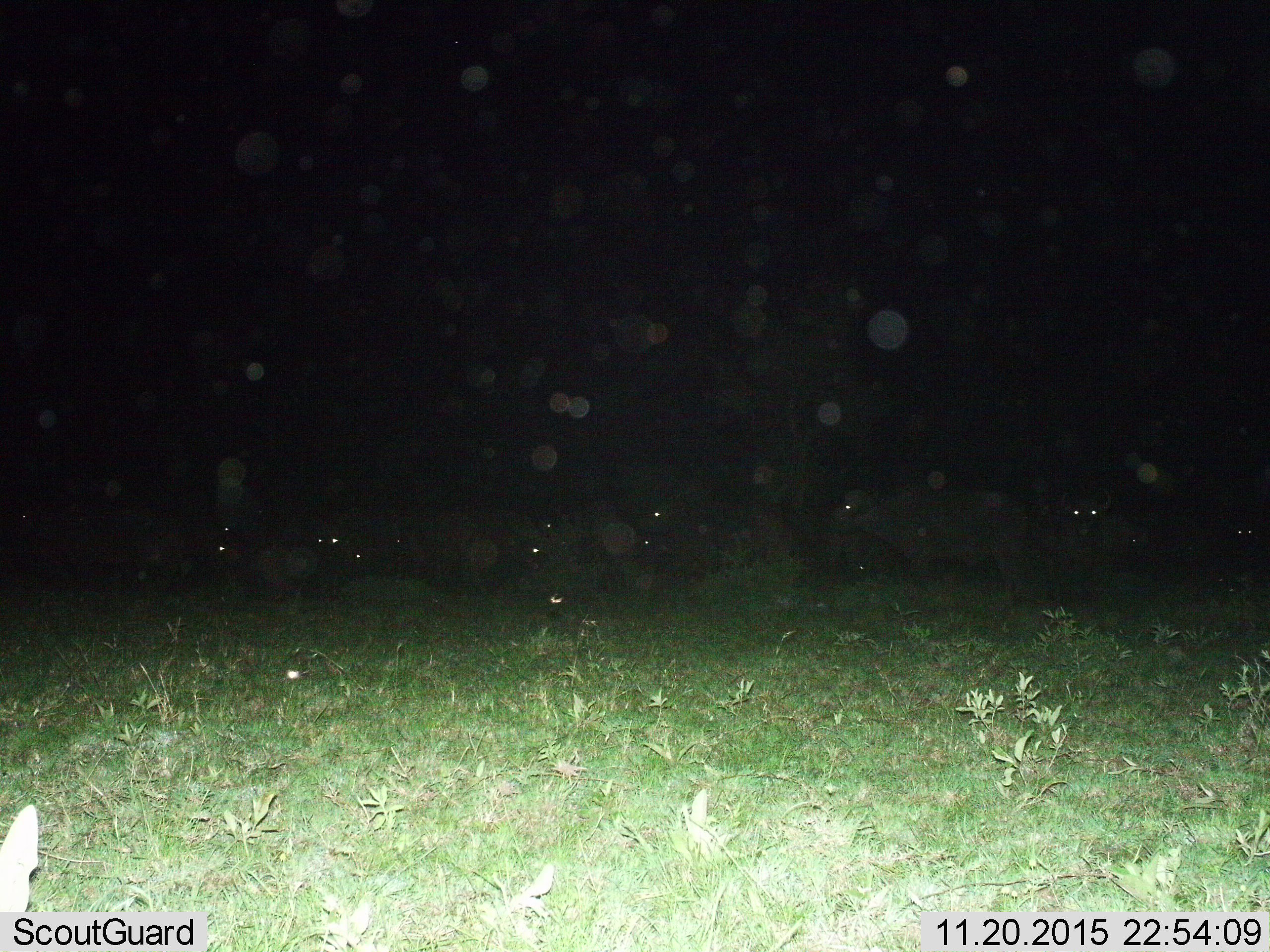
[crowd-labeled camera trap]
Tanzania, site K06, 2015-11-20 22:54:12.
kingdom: Animalia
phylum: Chordata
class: Mammalia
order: Artiodactyla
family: Bovidae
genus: Syncerus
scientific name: Syncerus caffer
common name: cape buffalo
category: buffalo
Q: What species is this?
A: Buffalo (cape buffalo) (Syncerus caffer).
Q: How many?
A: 11-50.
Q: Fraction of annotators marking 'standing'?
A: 100%.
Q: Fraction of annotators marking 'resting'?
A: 12%.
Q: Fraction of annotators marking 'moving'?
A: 25%.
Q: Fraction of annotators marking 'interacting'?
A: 25%.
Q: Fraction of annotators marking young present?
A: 12%.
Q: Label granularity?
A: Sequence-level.